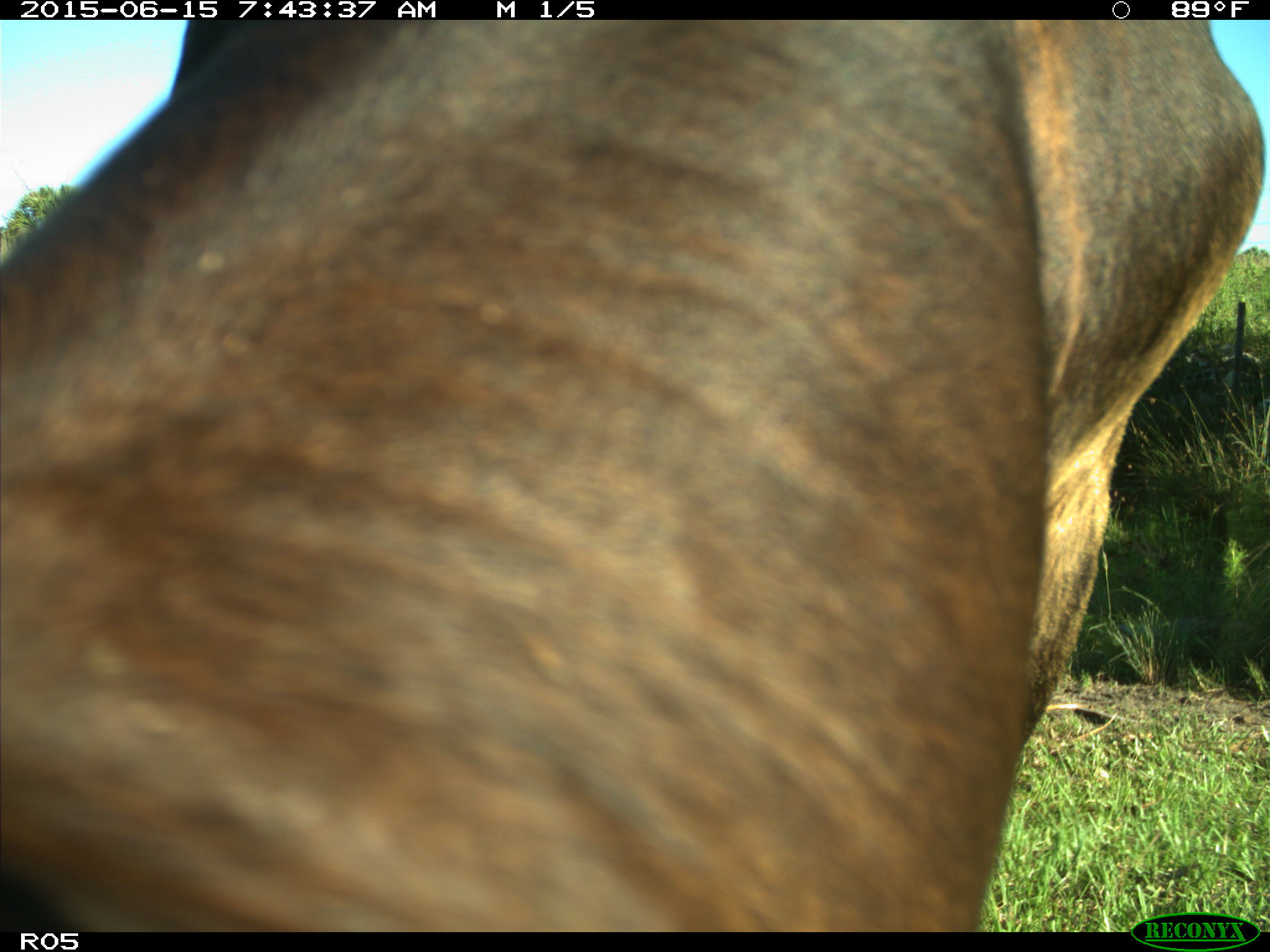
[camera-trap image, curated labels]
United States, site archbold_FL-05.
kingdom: Animalia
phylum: Chordata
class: Mammalia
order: Artiodactyla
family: Bovidae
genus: Bos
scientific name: Bos taurus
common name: domestic cow